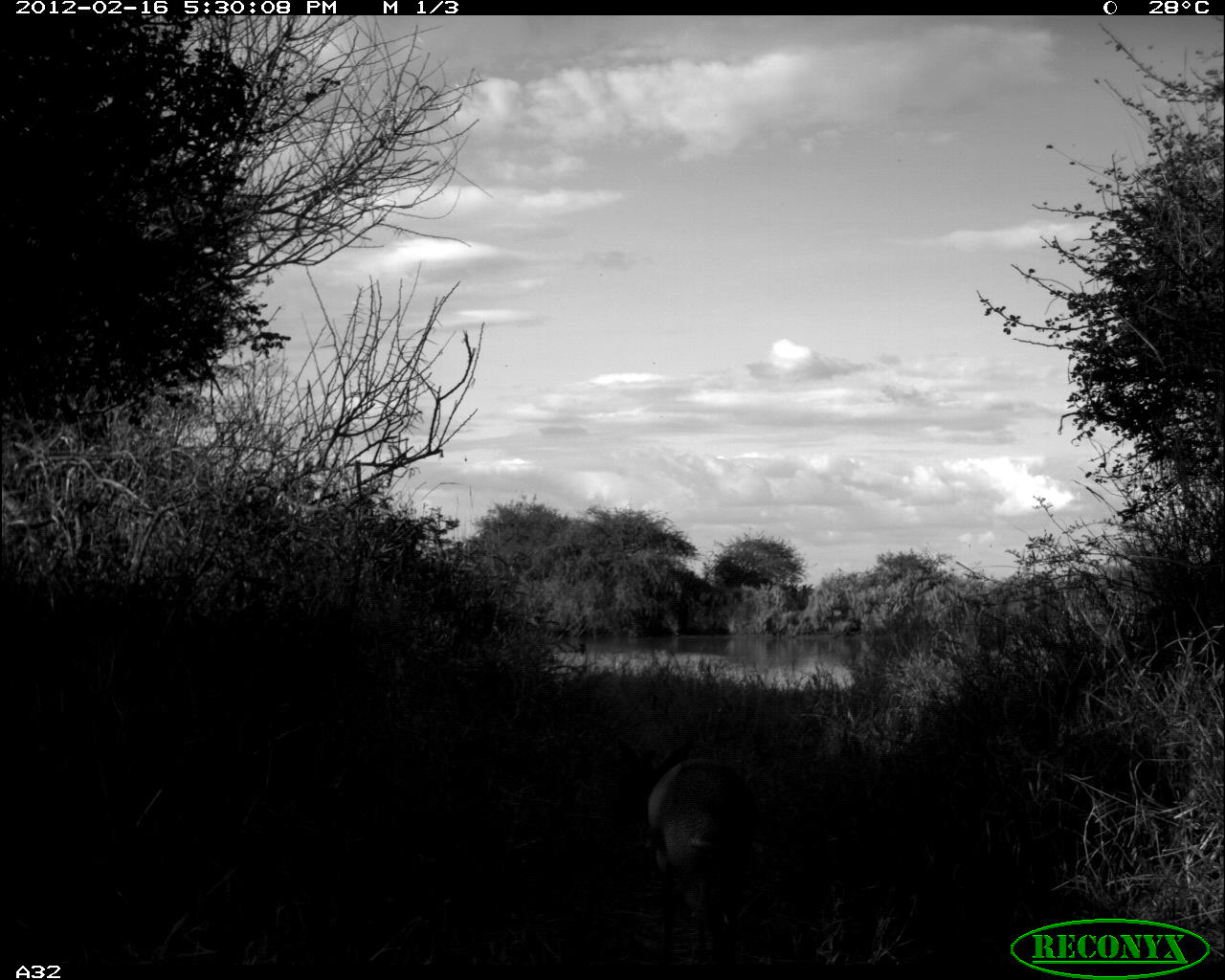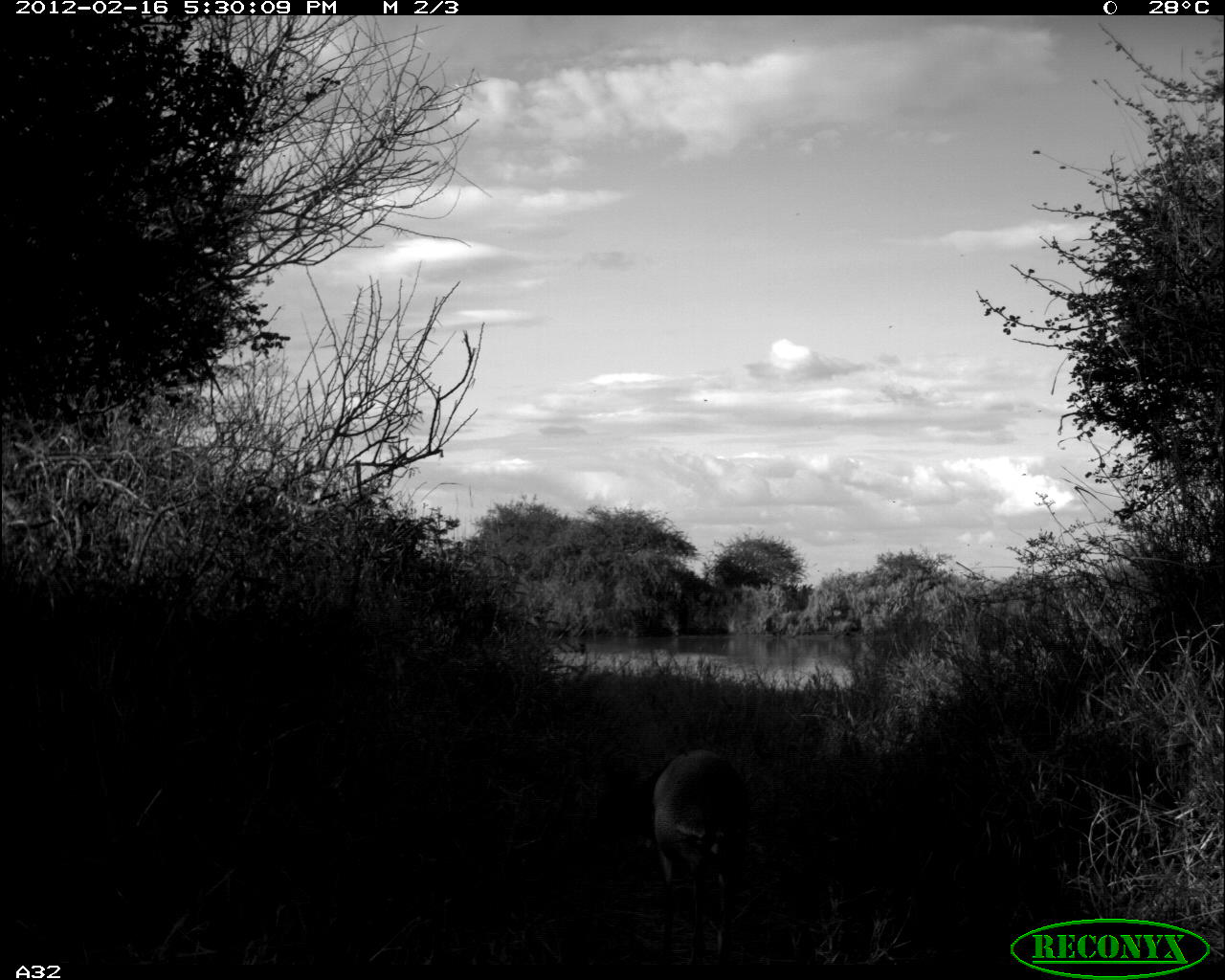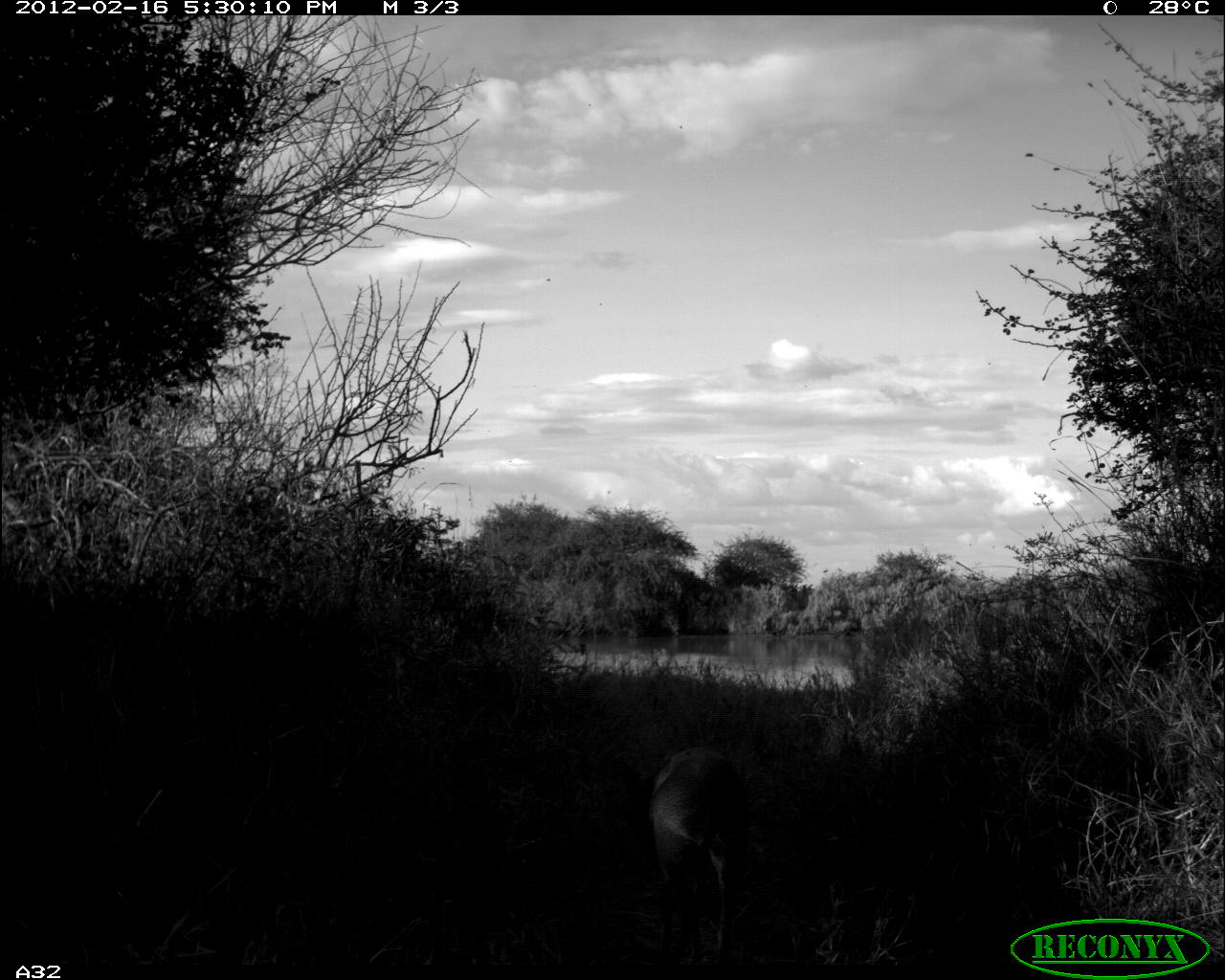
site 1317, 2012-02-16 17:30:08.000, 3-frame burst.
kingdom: Animalia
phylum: Chordata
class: Mammalia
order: Artiodactyla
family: Bovidae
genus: Madoqua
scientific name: Madoqua guentheri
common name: günther's dik-dik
Madoqua guentheri (günther's dik-dik), count 1.